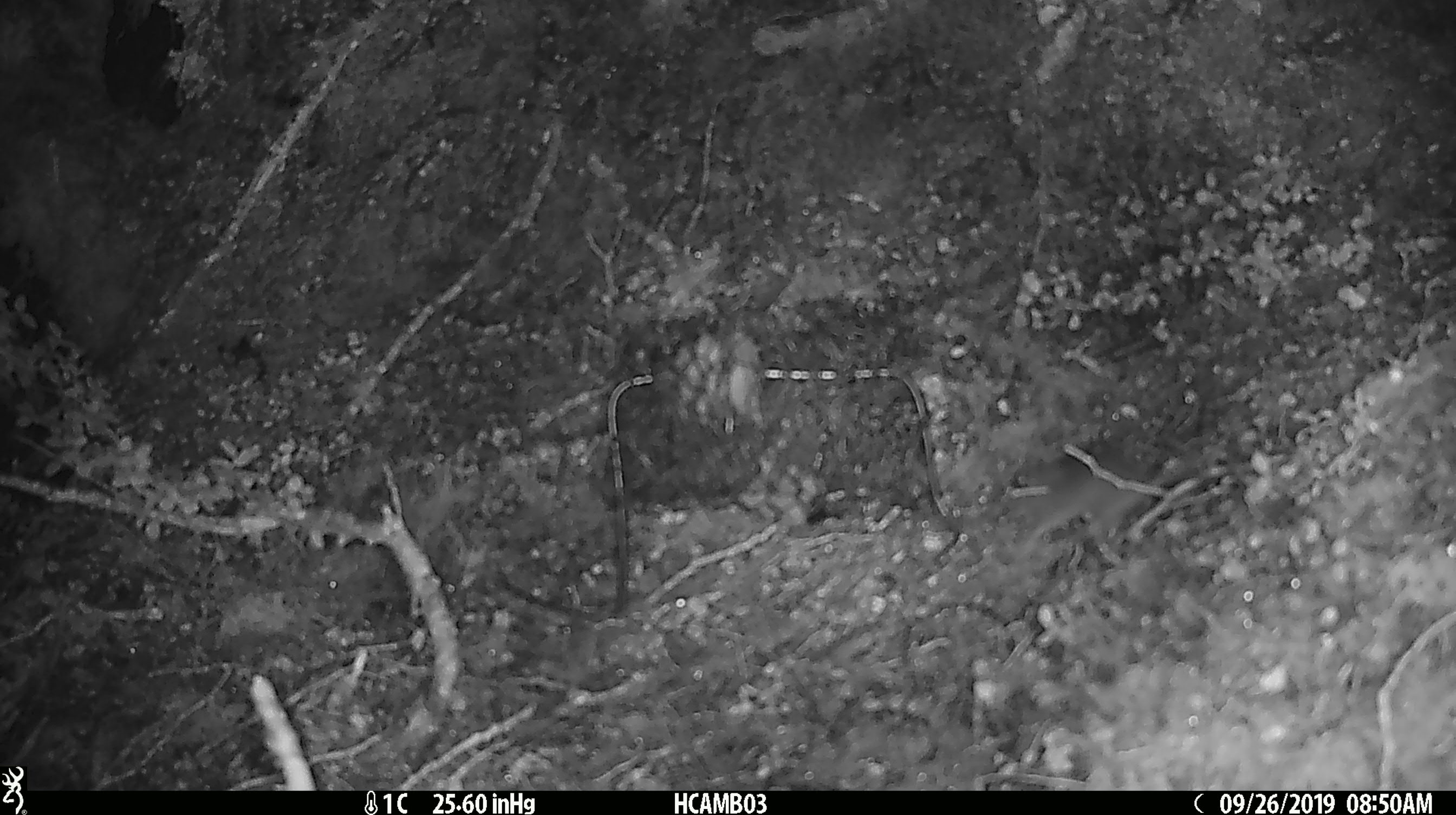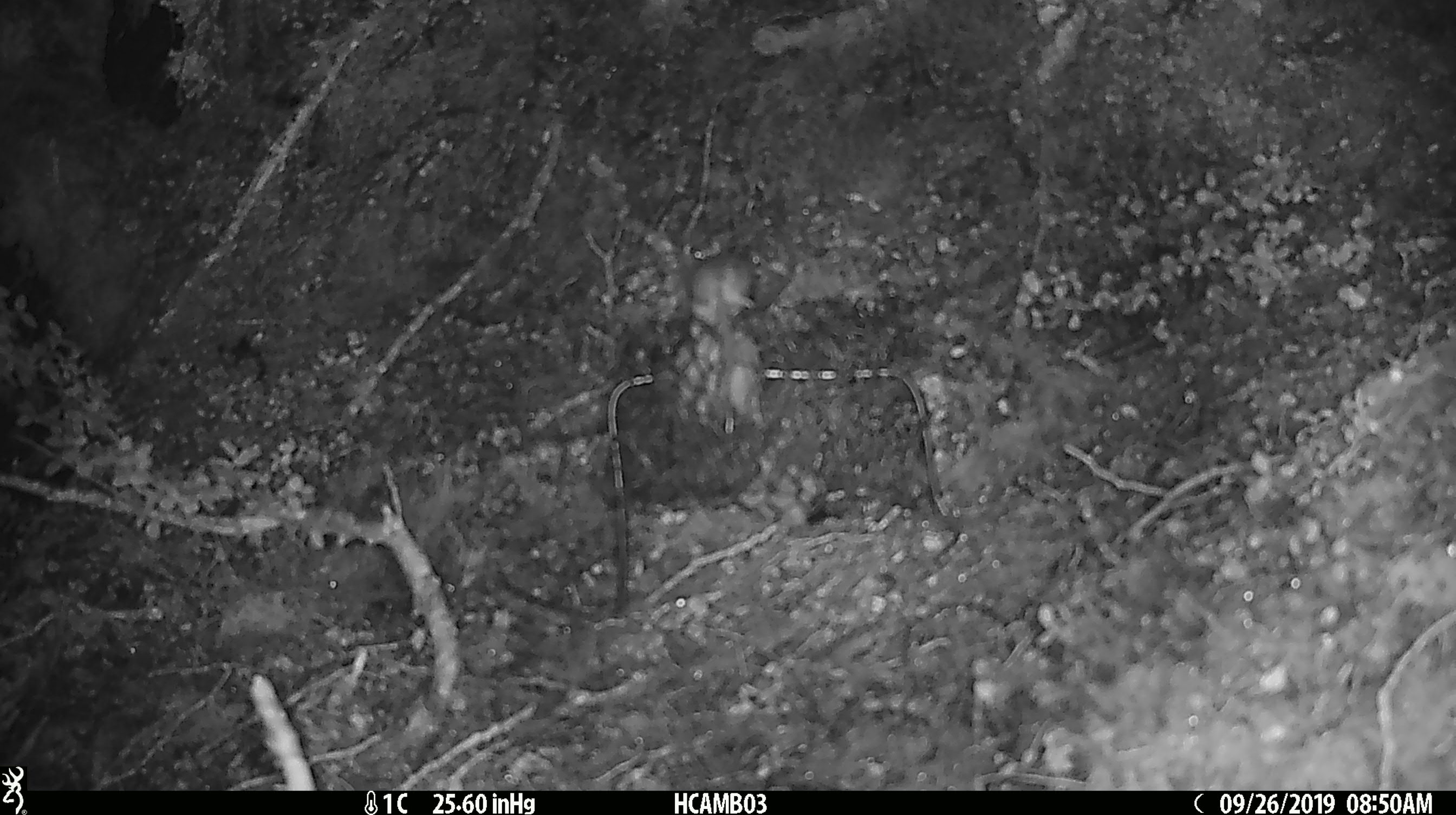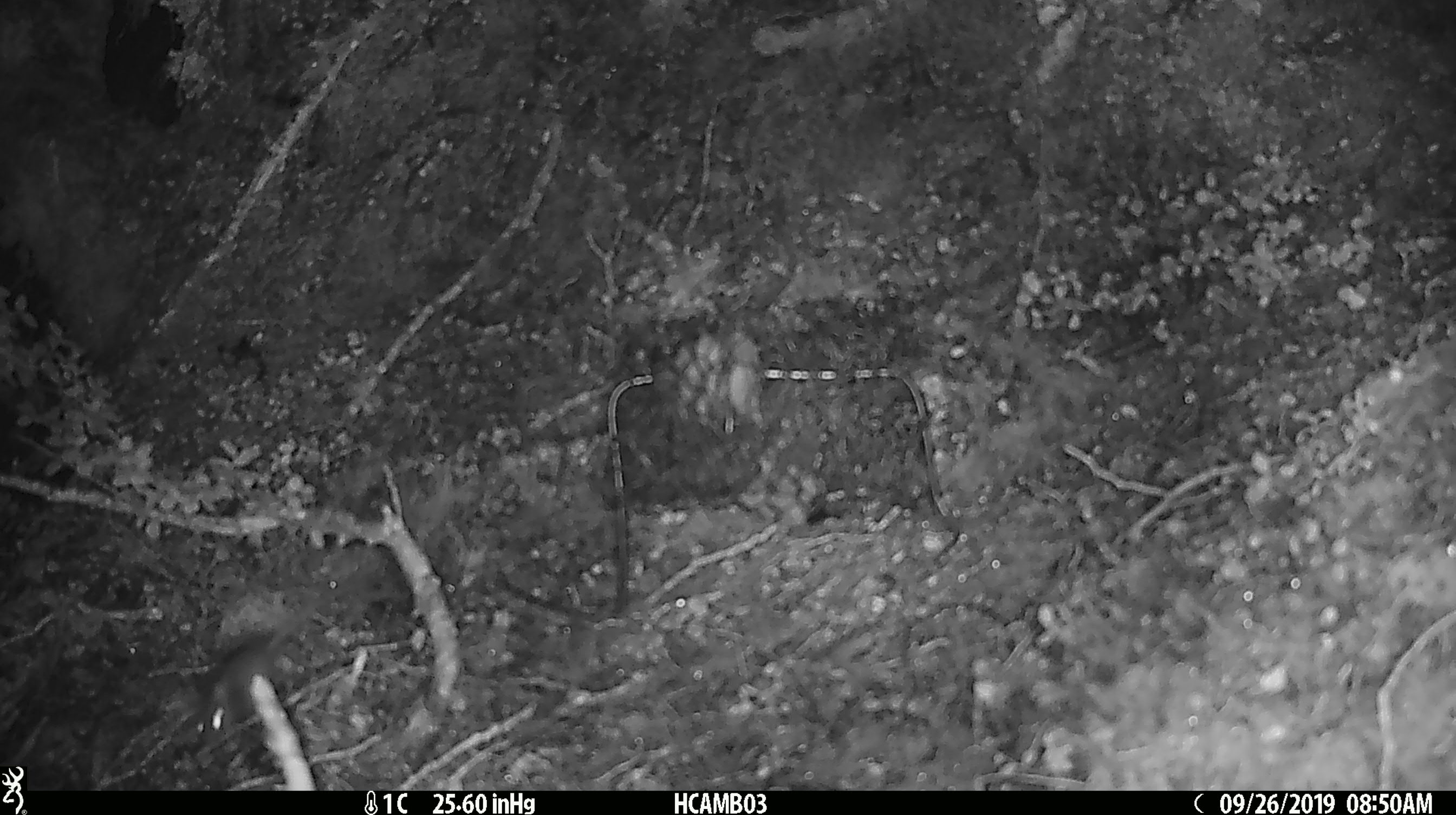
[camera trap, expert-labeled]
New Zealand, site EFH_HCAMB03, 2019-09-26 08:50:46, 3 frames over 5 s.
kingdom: Animalia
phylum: Chordata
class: Mammalia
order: Rodentia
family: Muridae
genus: Mus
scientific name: Mus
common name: mouse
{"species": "mouse (Mus)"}